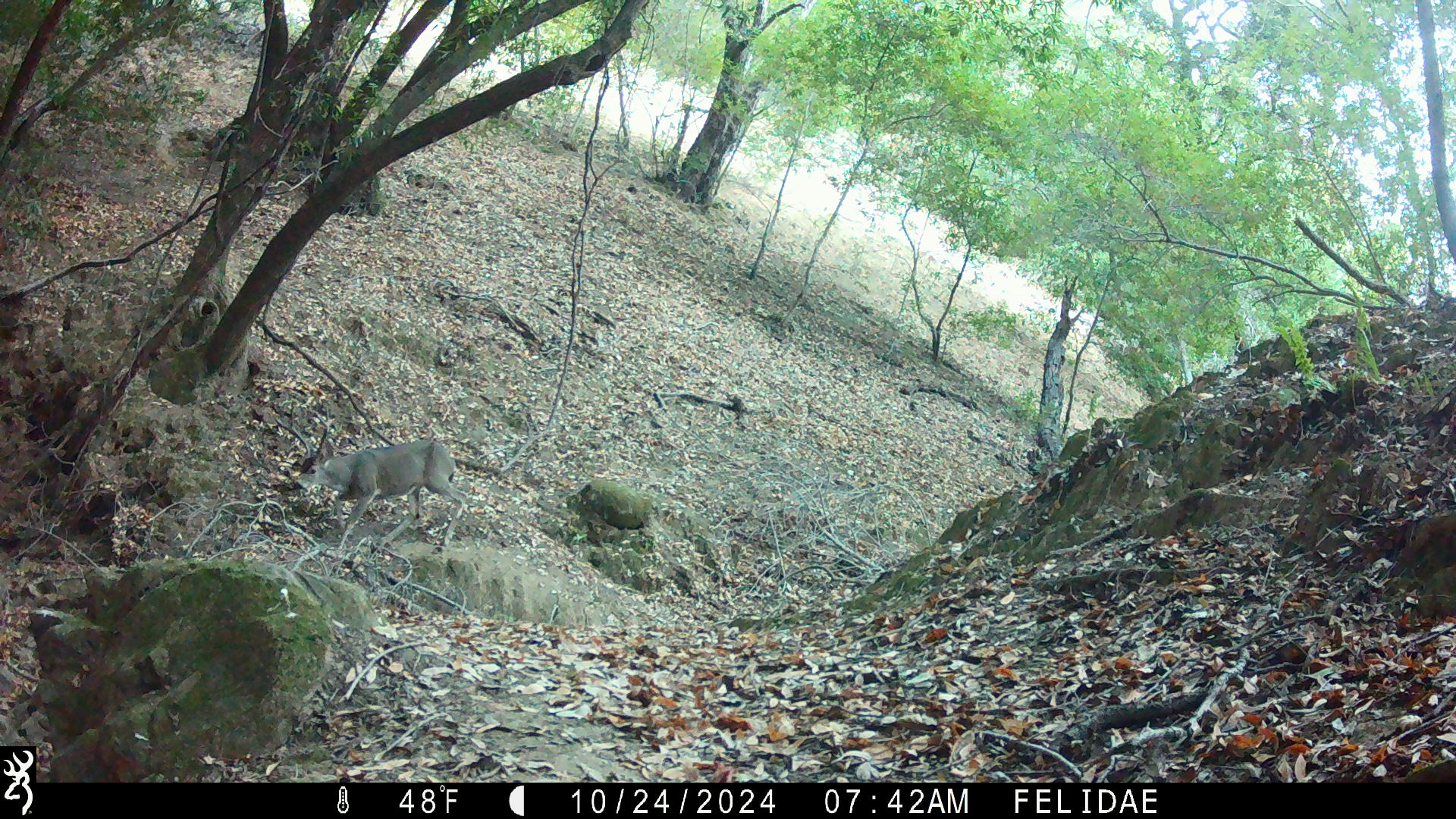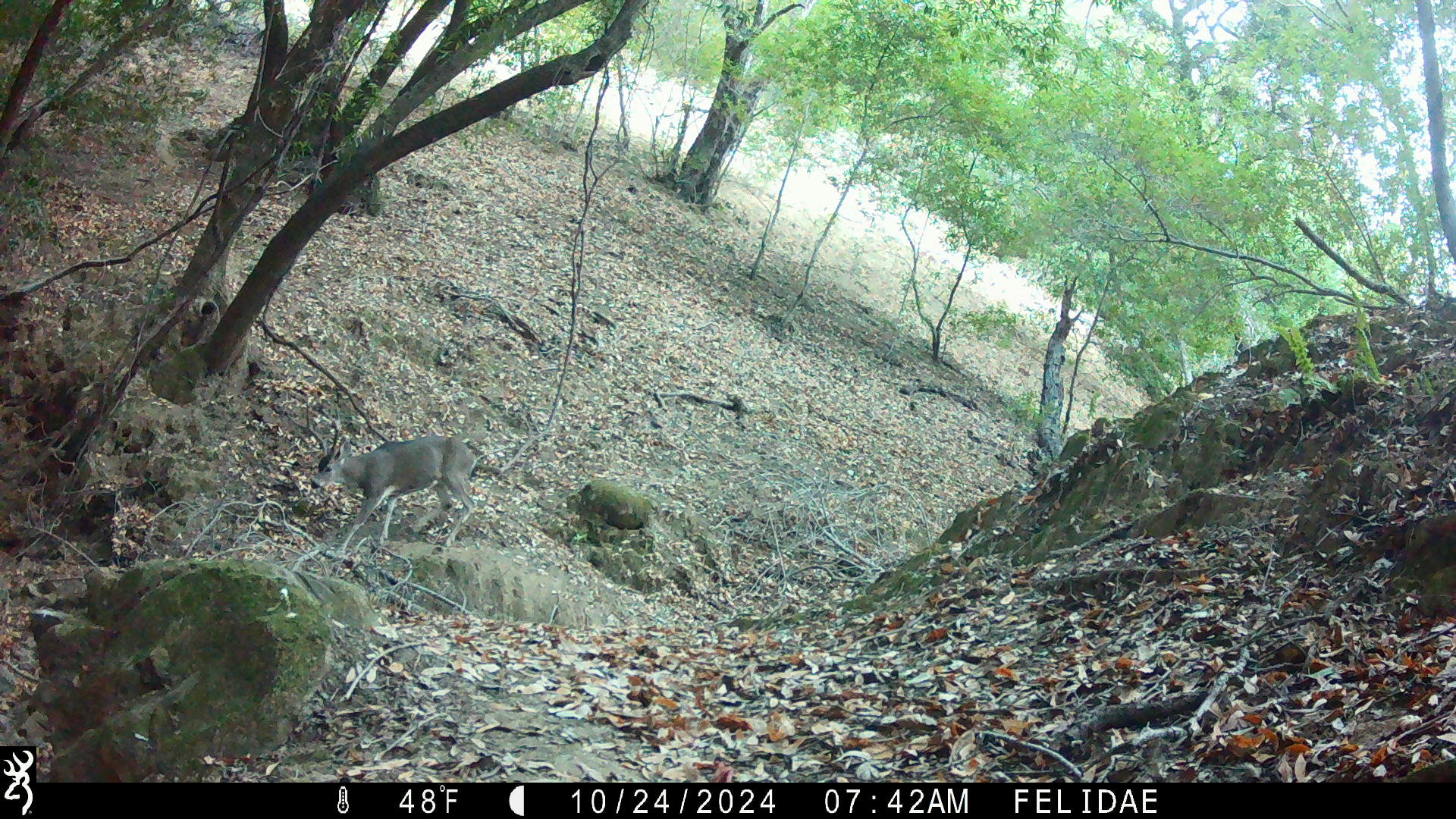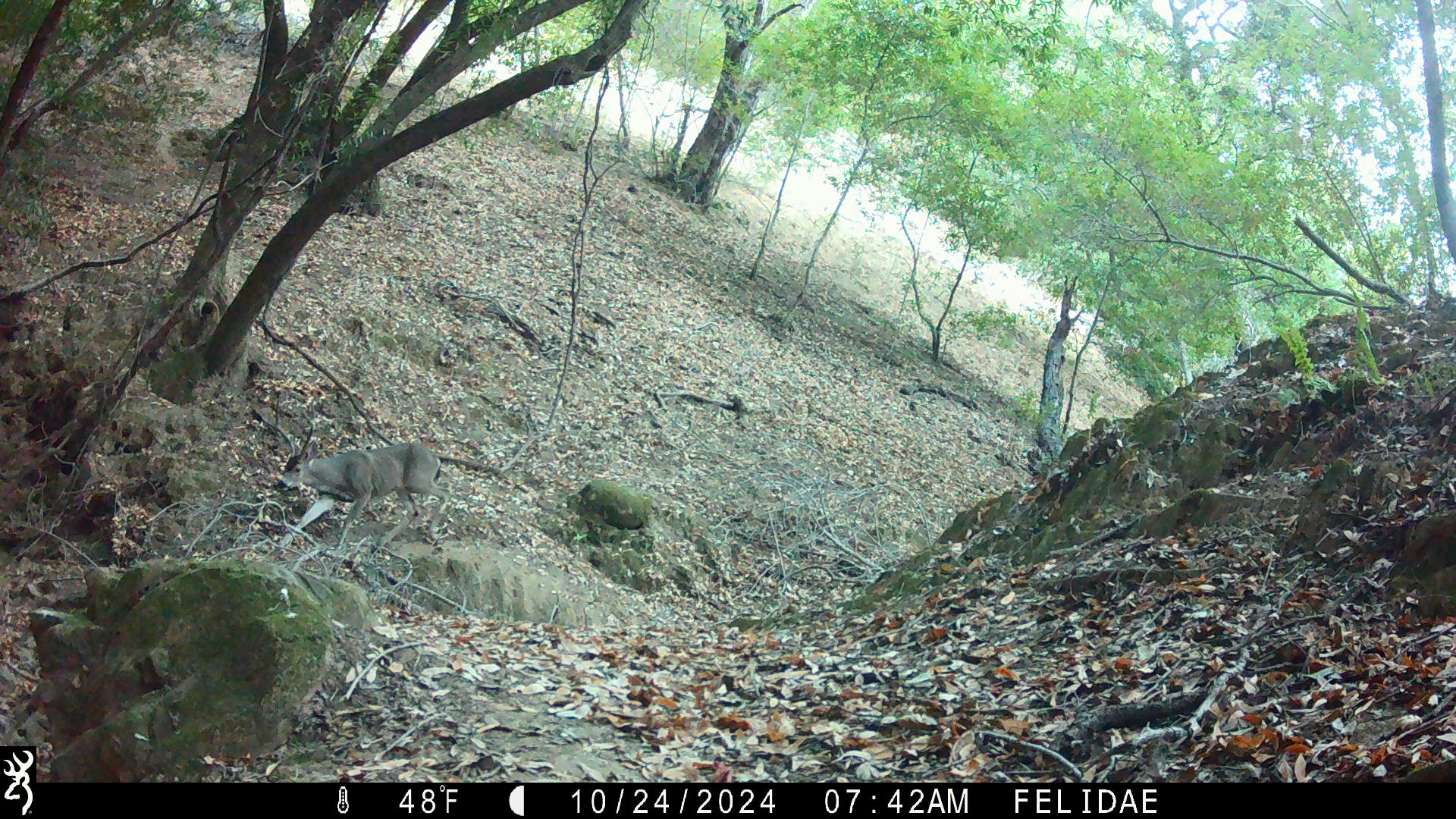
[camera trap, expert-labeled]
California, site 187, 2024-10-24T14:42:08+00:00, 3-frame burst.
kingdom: Animalia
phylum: Chordata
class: Mammalia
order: Artiodactyla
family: Cervidae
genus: Odocoileus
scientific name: Odocoileus hemionus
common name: mule deer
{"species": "mule deer (Odocoileus hemionus)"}